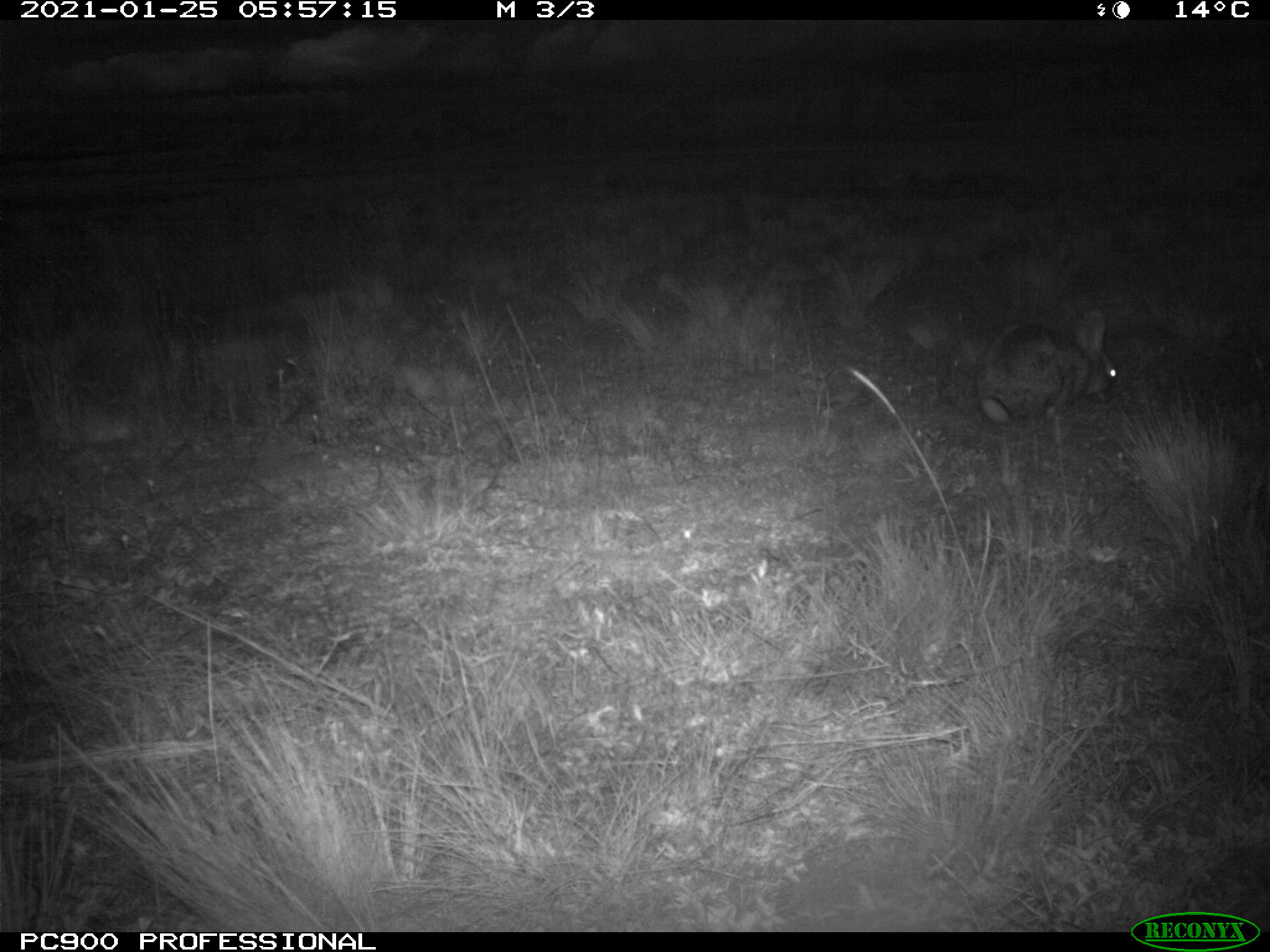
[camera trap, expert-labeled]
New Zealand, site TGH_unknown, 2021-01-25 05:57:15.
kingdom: Animalia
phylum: Chordata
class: Mammalia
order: Lagomorpha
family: Leporidae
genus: Oryctolagus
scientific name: Oryctolagus cuniculus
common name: european rabbit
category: rabbit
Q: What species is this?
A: Rabbit (european rabbit) (Oryctolagus cuniculus).